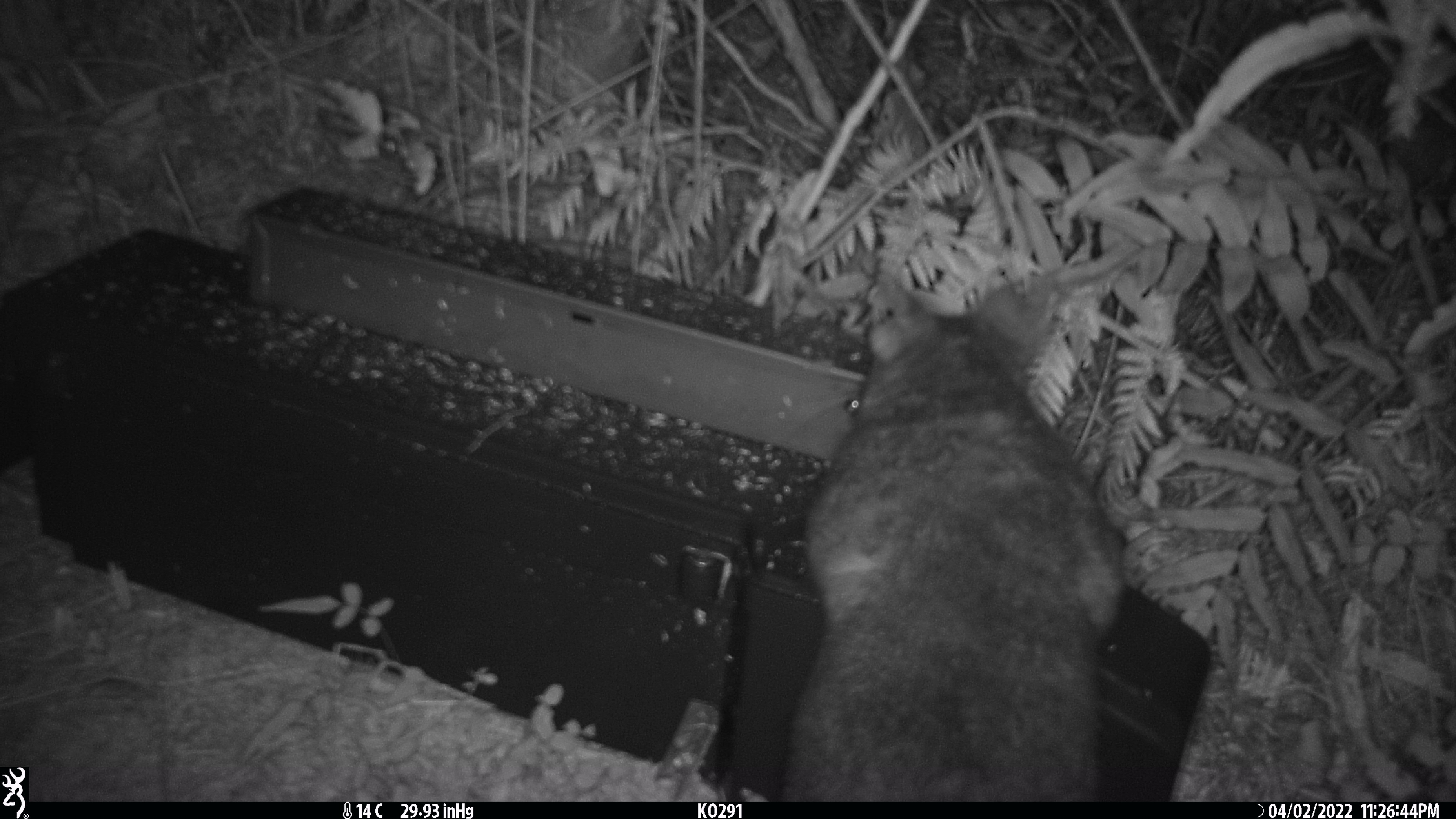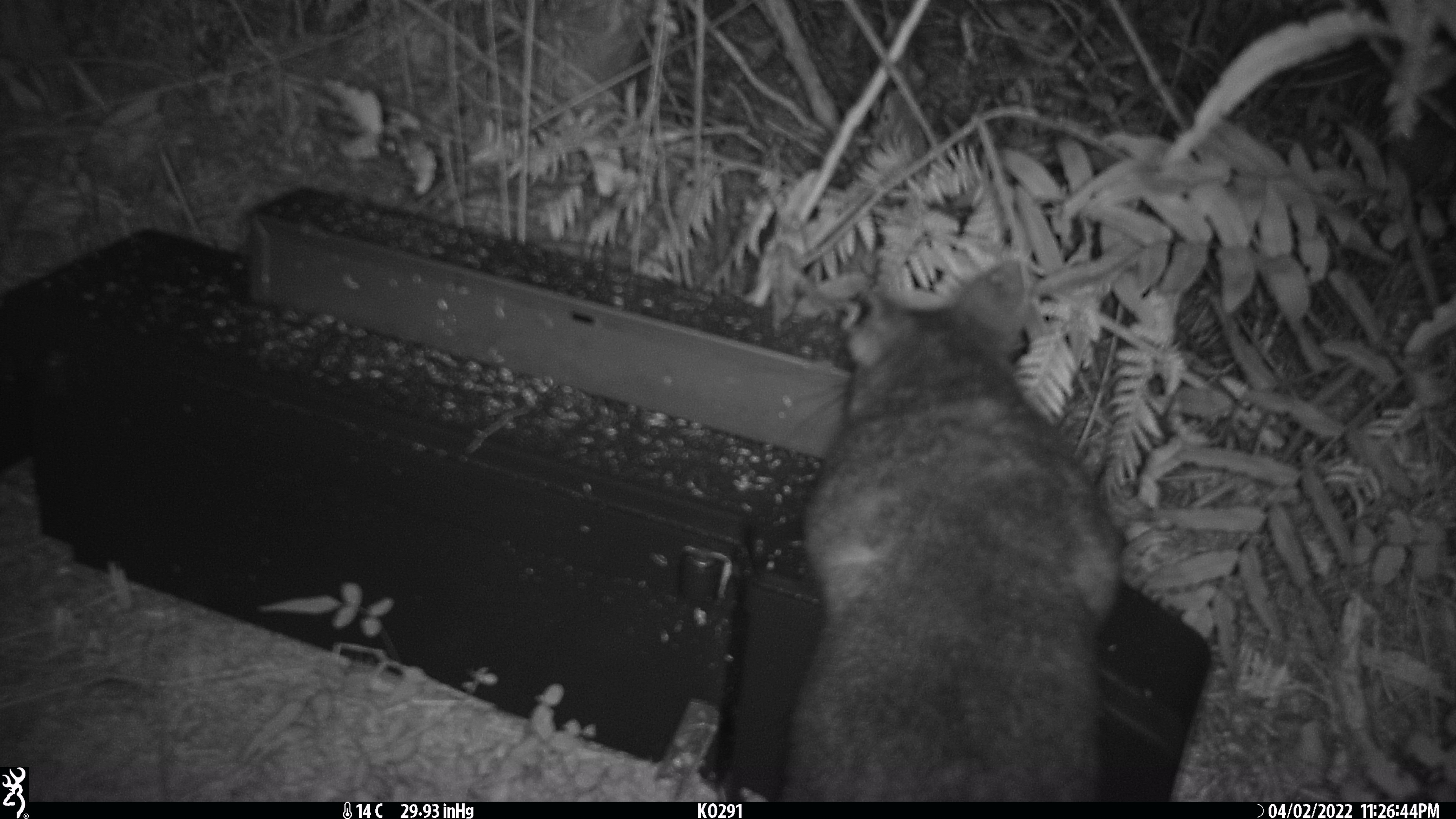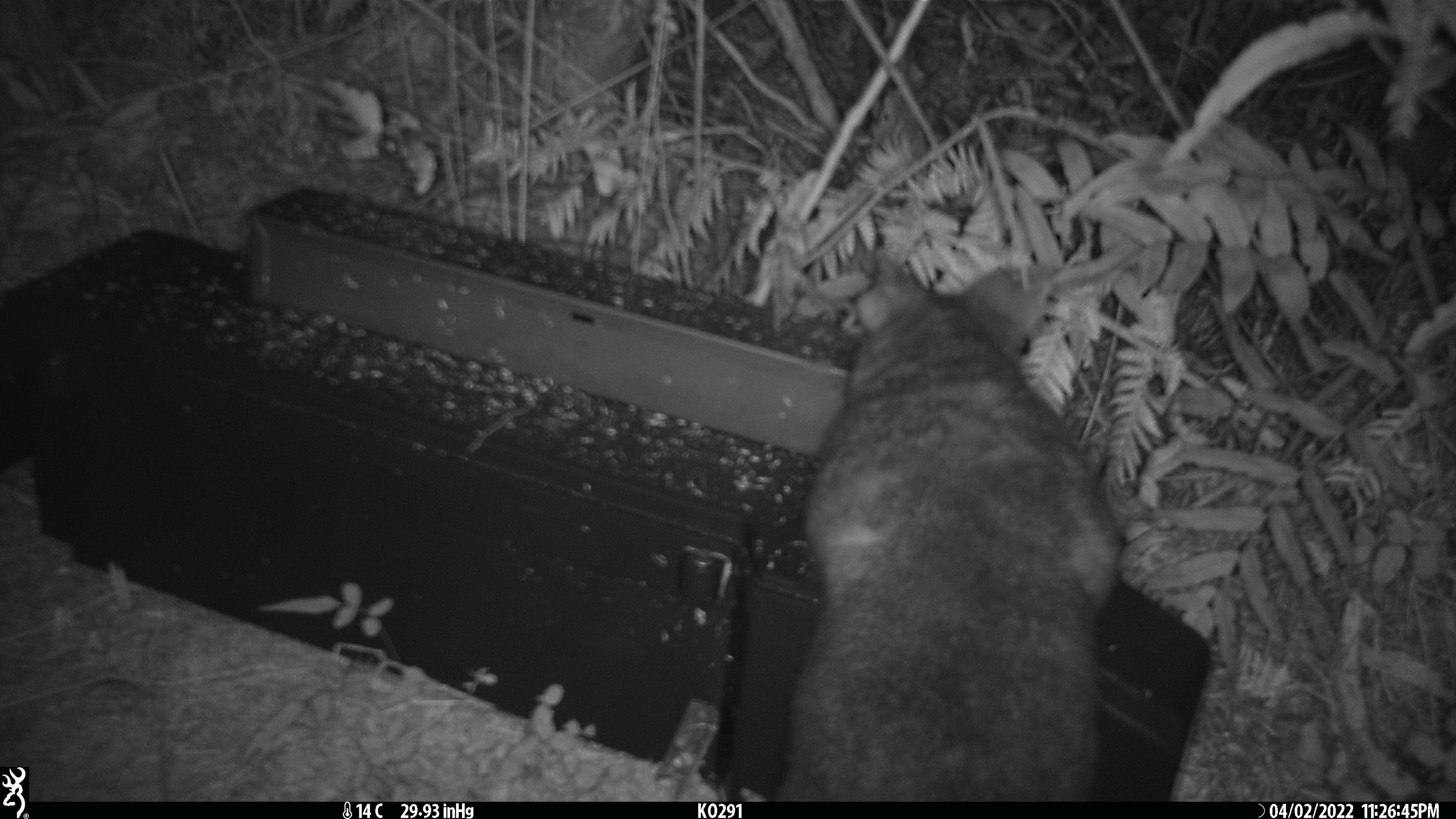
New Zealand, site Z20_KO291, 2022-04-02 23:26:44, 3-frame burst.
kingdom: Animalia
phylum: Chordata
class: Mammalia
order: Diprotodontia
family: Phalangeridae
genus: Trichosurus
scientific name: Trichosurus vulpecula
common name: common brushtail possum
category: possum